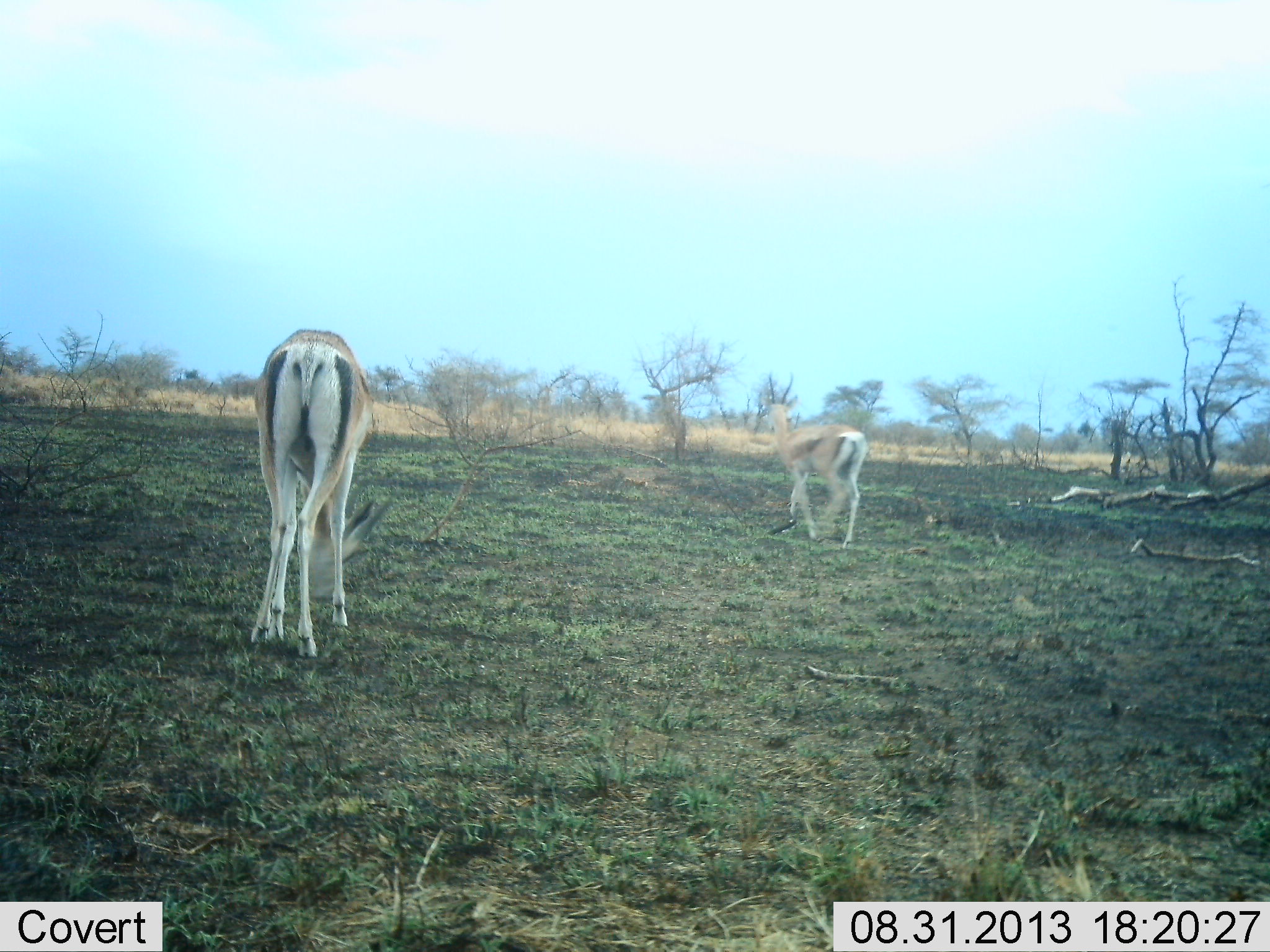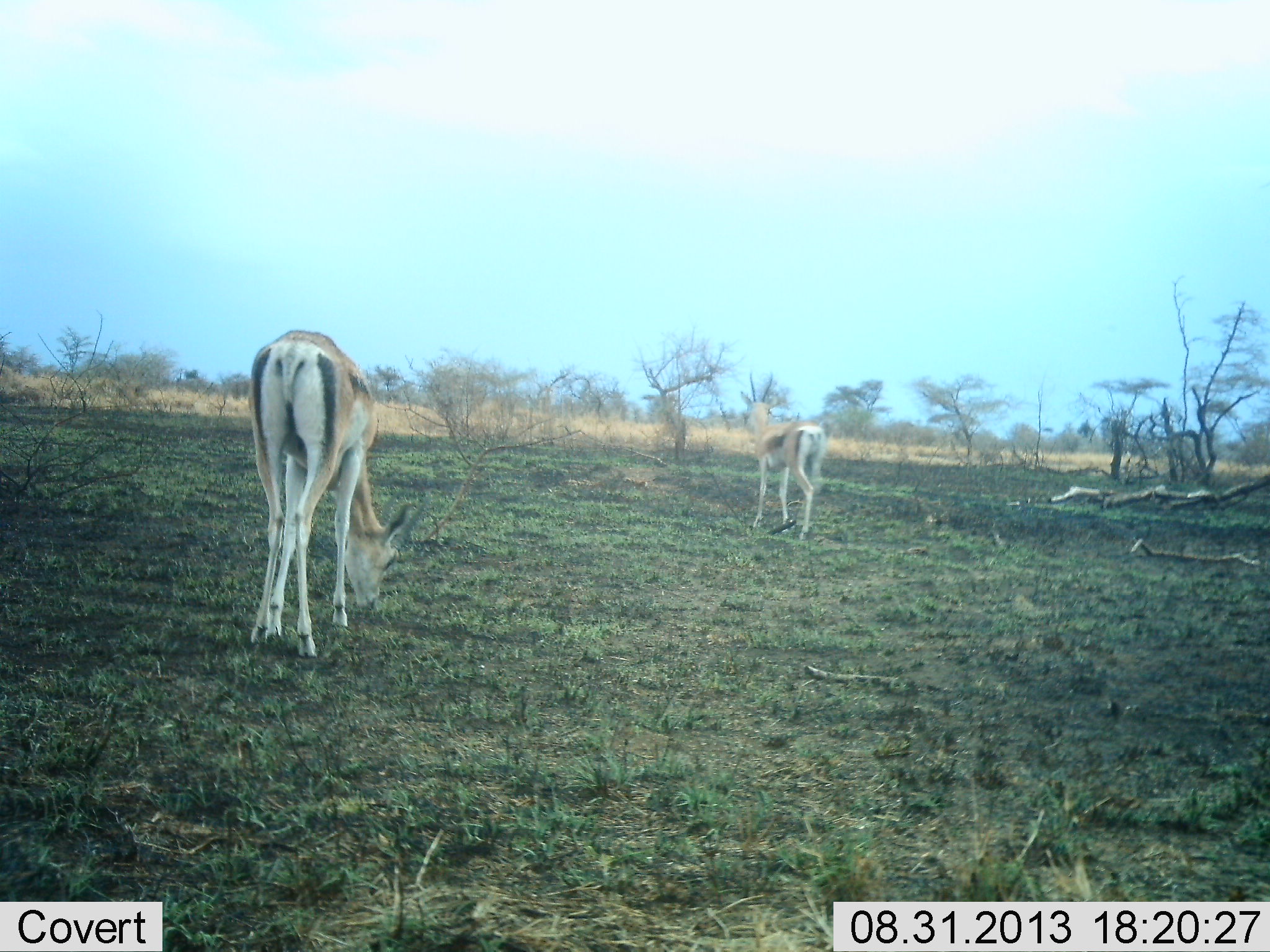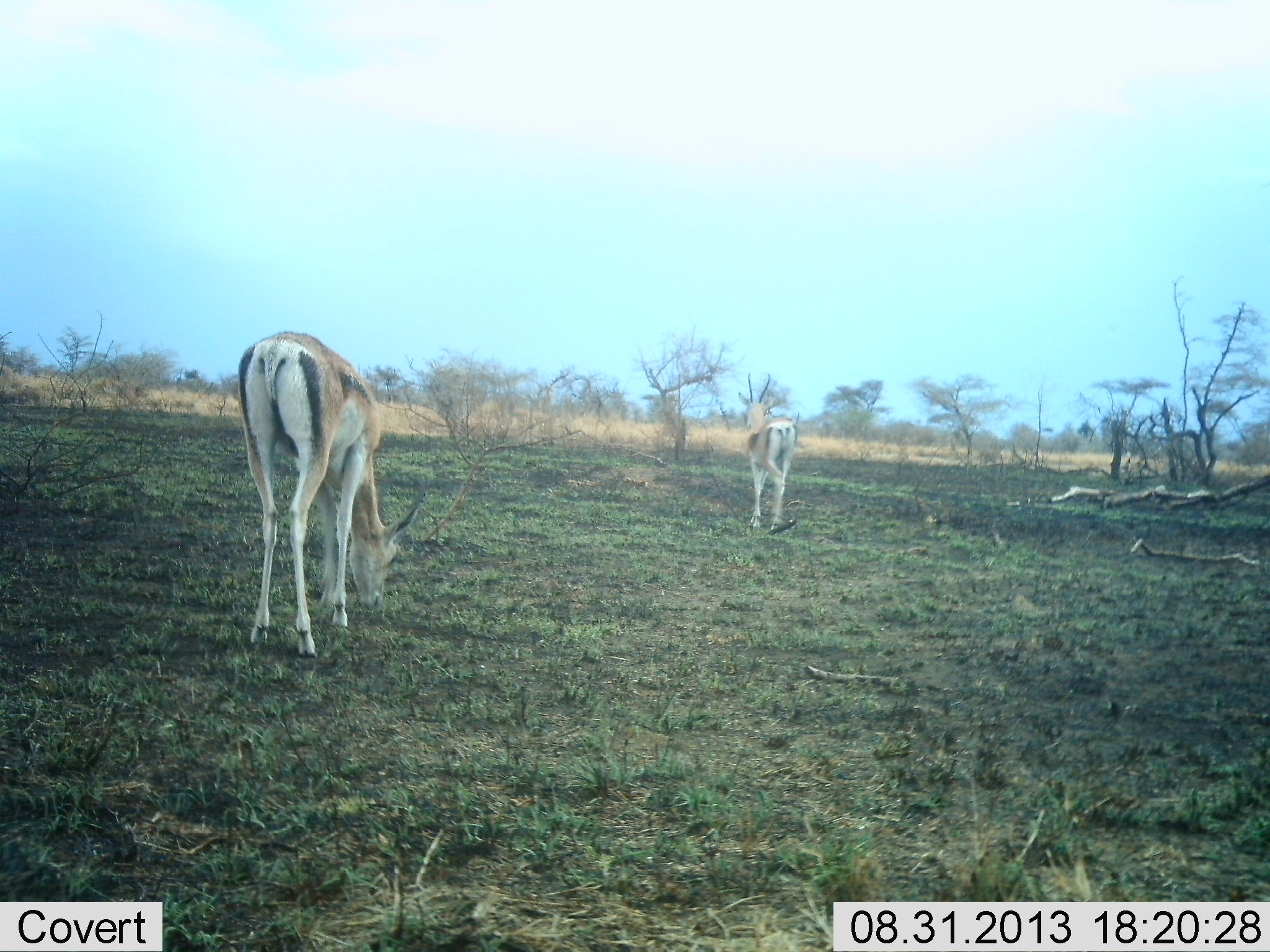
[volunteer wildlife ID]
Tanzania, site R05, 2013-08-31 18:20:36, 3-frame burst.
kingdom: Animalia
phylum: Chordata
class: Mammalia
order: Artiodactyla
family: Bovidae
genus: Nanger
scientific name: Nanger granti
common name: grant's gazelle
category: gazellegrants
Gazellegrants (grant's gazelle) (Nanger granti), count 2. Behavior (volunteer vote fractions): standing 31%, resting 0%, moving 77%, interacting 0%. Young present (vote fraction): 0%. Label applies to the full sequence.